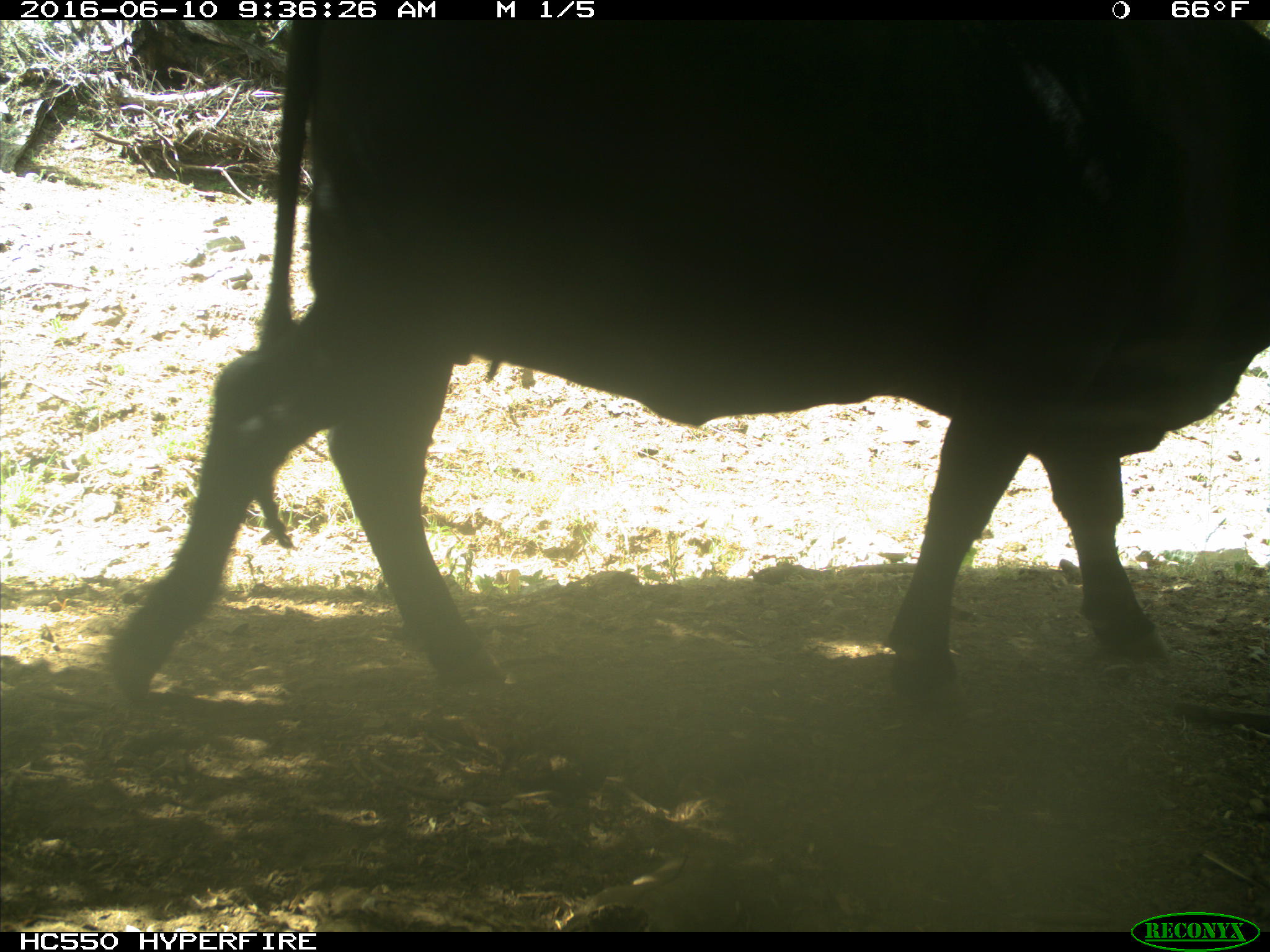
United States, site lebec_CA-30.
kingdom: Animalia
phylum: Chordata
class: Mammalia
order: Artiodactyla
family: Bovidae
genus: Bos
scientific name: Bos taurus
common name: domestic cow